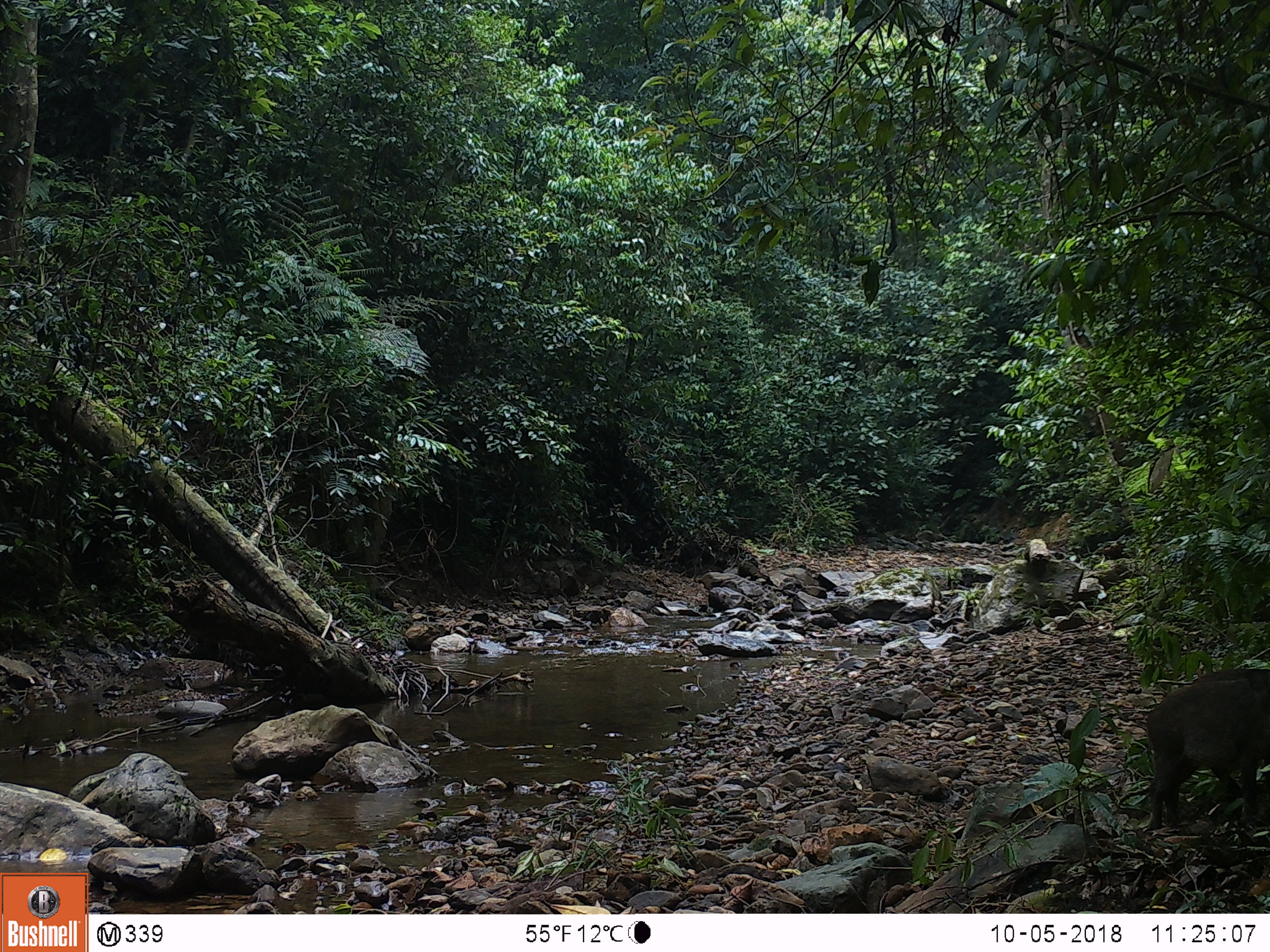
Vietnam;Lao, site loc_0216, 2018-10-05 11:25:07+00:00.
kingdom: Animalia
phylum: Chordata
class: Mammalia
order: Artiodactyla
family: Suidae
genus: Sus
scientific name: Sus scrofa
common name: eurasian wild pig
Eurasian wild pig (Sus scrofa). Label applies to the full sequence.